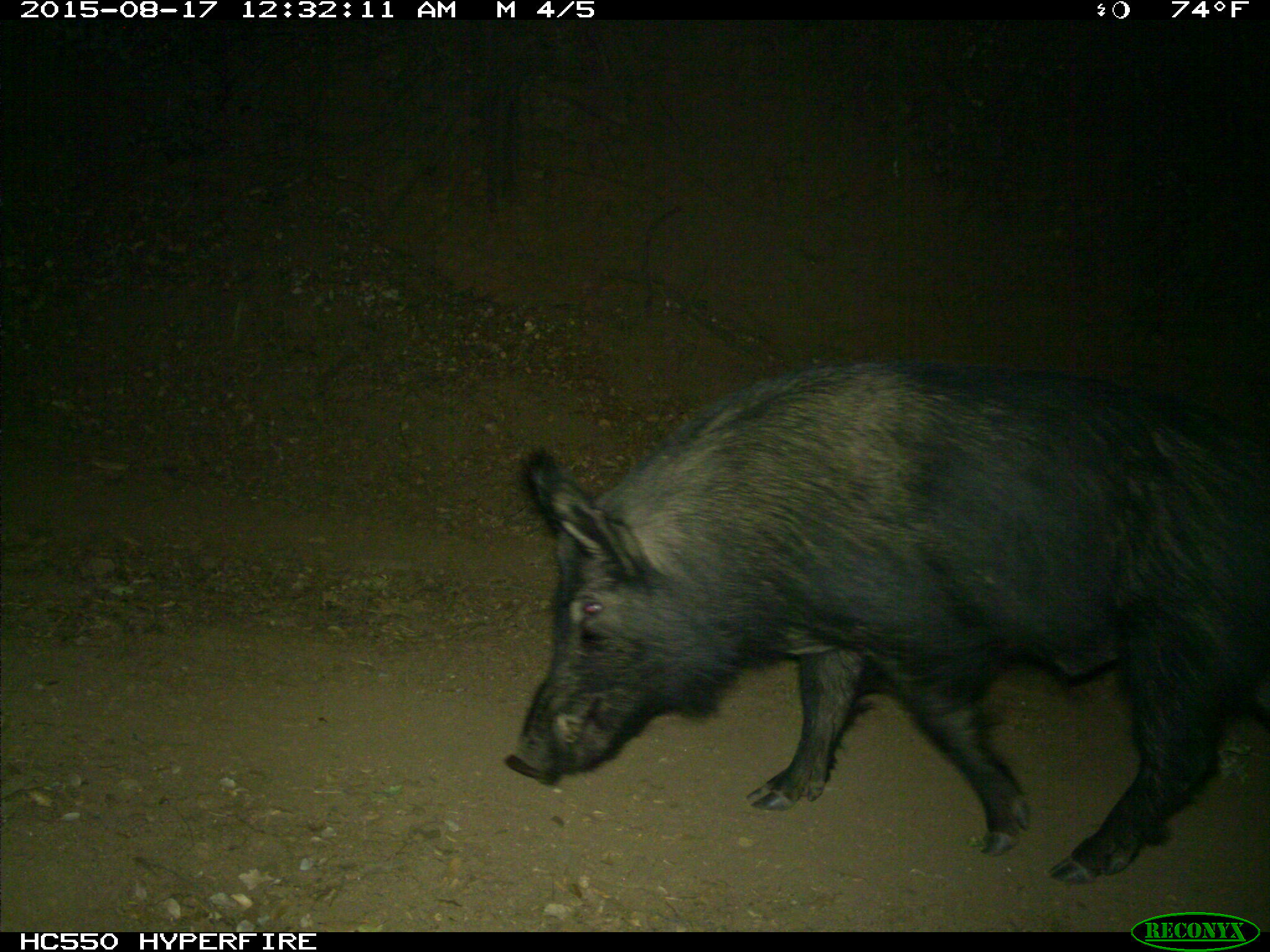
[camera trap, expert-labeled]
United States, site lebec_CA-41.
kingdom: Animalia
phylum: Chordata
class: Mammalia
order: Artiodactyla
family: Suidae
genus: Sus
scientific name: Sus scrofa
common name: wild boar